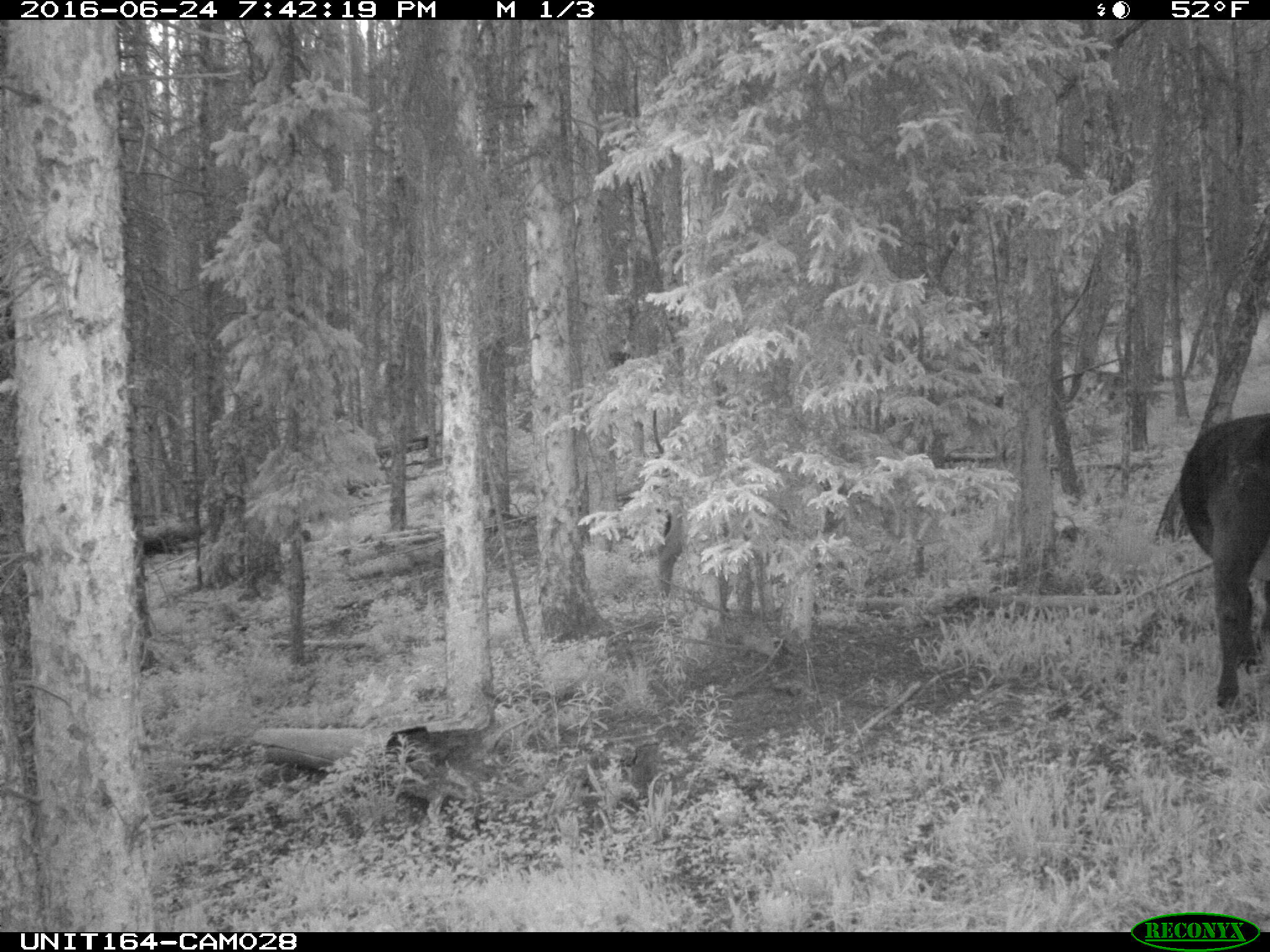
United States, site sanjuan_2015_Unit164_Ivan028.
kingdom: Animalia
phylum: Chordata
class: Mammalia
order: Artiodactyla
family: Bovidae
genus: Bos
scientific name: Bos taurus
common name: domestic cow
Bos taurus (domestic cow).